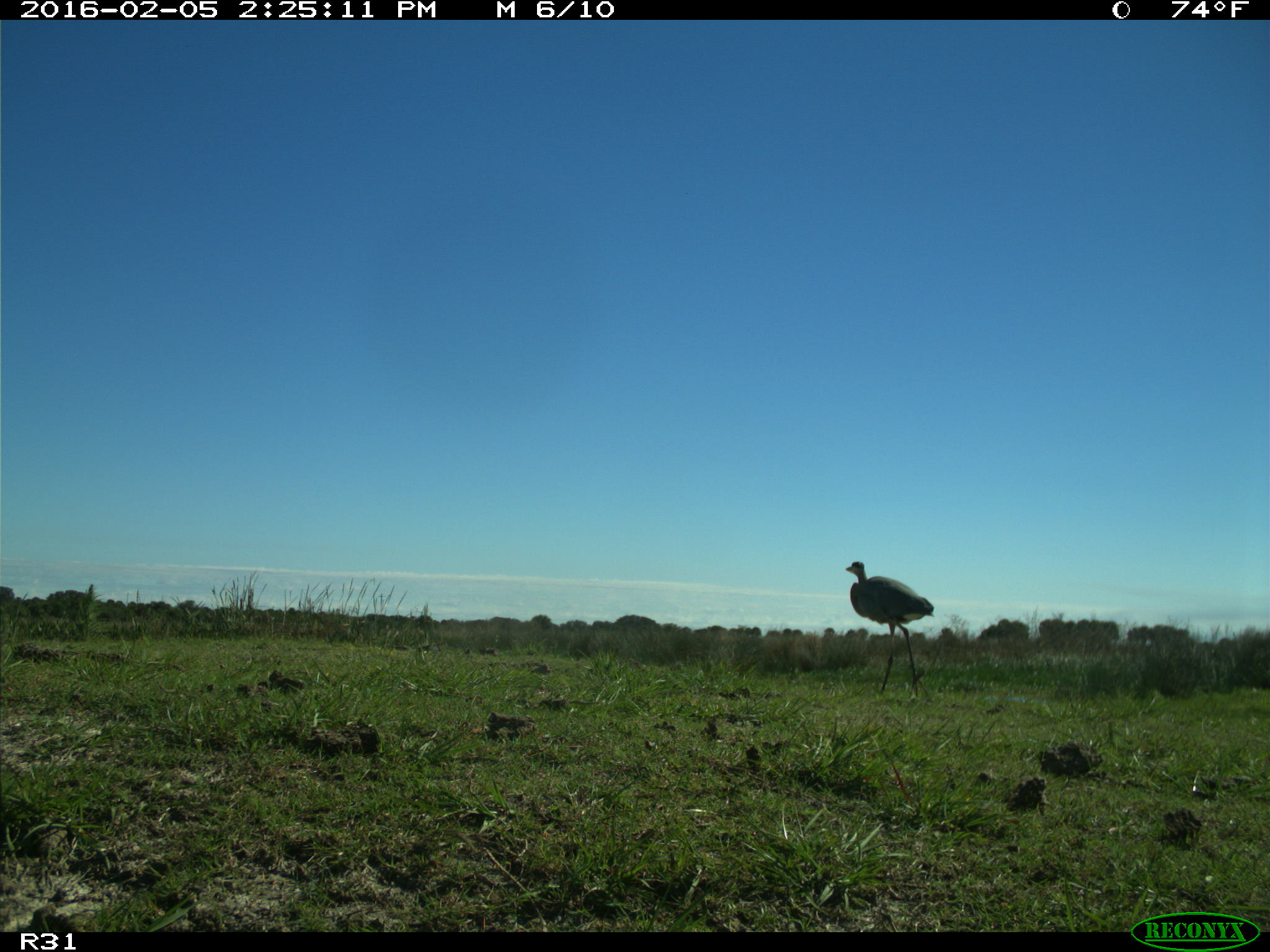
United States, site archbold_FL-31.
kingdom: Animalia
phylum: Chordata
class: Aves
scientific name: Aves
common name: birds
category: unidentified bird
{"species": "unidentified bird (birds) (Aves)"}